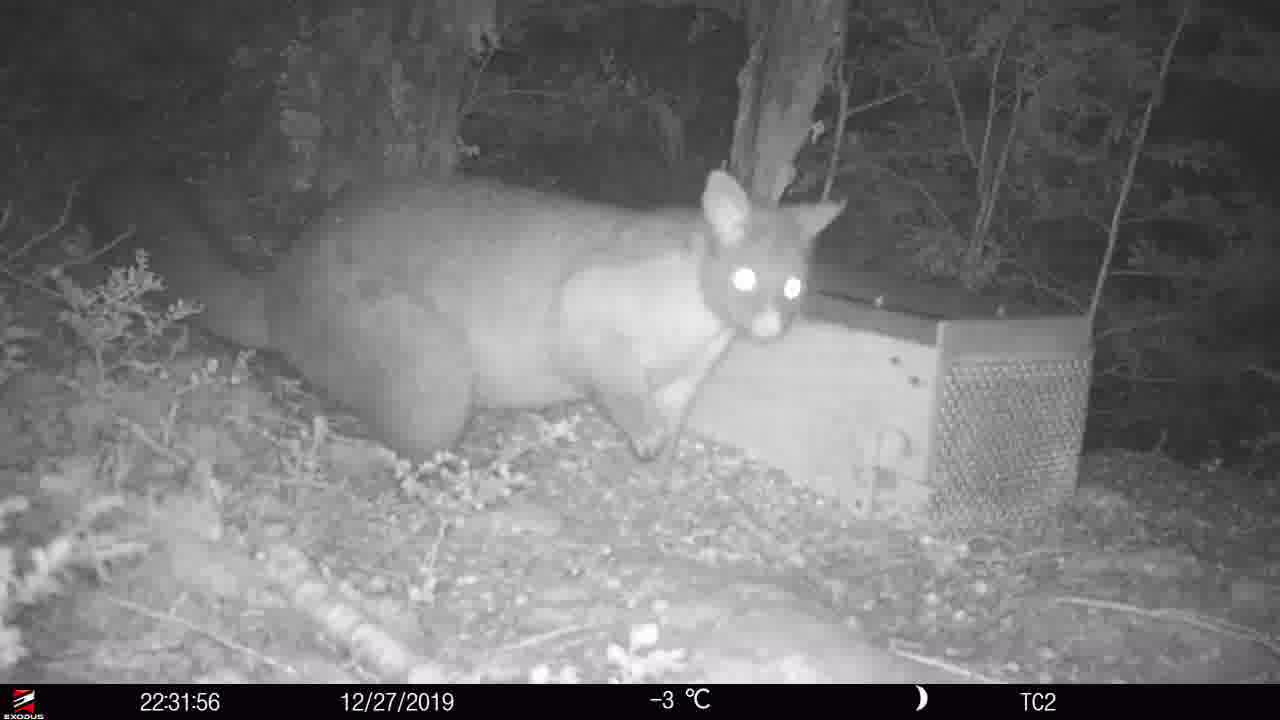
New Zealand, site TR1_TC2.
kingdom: Animalia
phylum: Chordata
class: Mammalia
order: Diprotodontia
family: Phalangeridae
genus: Trichosurus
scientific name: Trichosurus vulpecula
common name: common brushtail possum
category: possum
Possum (common brushtail possum) (Trichosurus vulpecula).